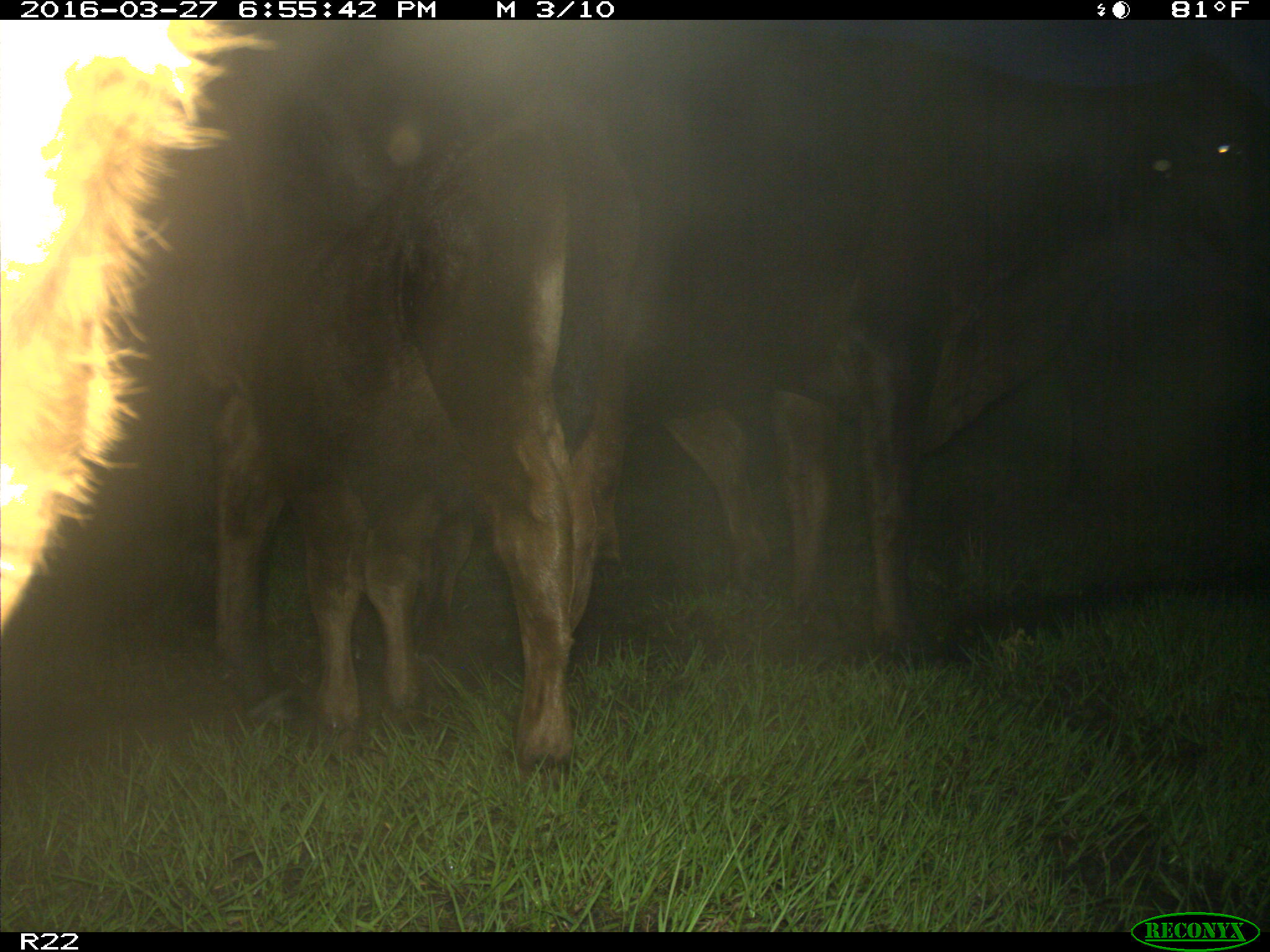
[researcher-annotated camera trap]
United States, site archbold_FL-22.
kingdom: Animalia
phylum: Chordata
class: Mammalia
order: Artiodactyla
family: Bovidae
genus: Bos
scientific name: Bos taurus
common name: domestic cow